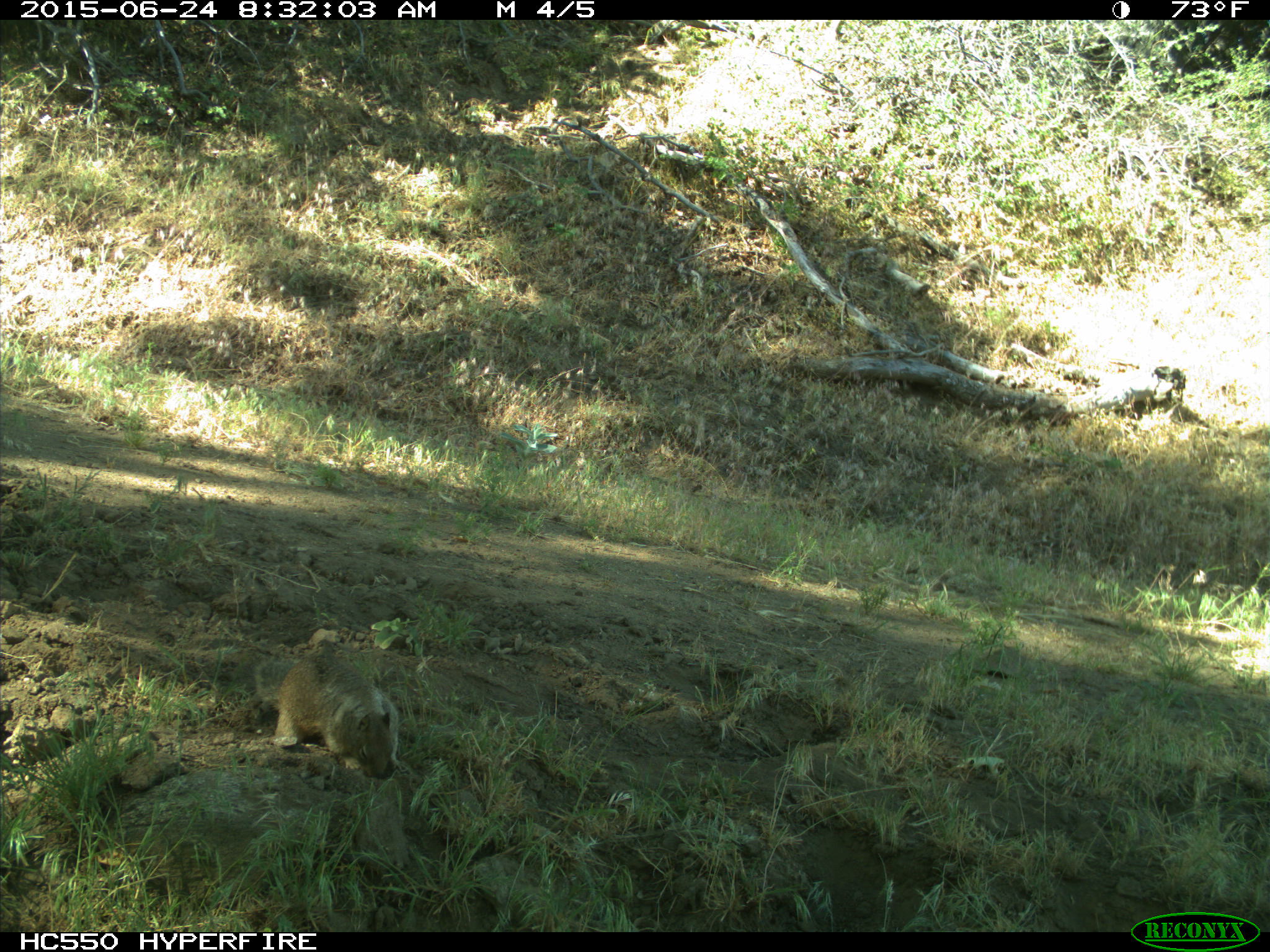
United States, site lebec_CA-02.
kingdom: Animalia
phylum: Chordata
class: Mammalia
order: Rodentia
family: Sciuridae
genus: Otospermophilus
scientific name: Otospermophilus beecheyi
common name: california ground squirrel